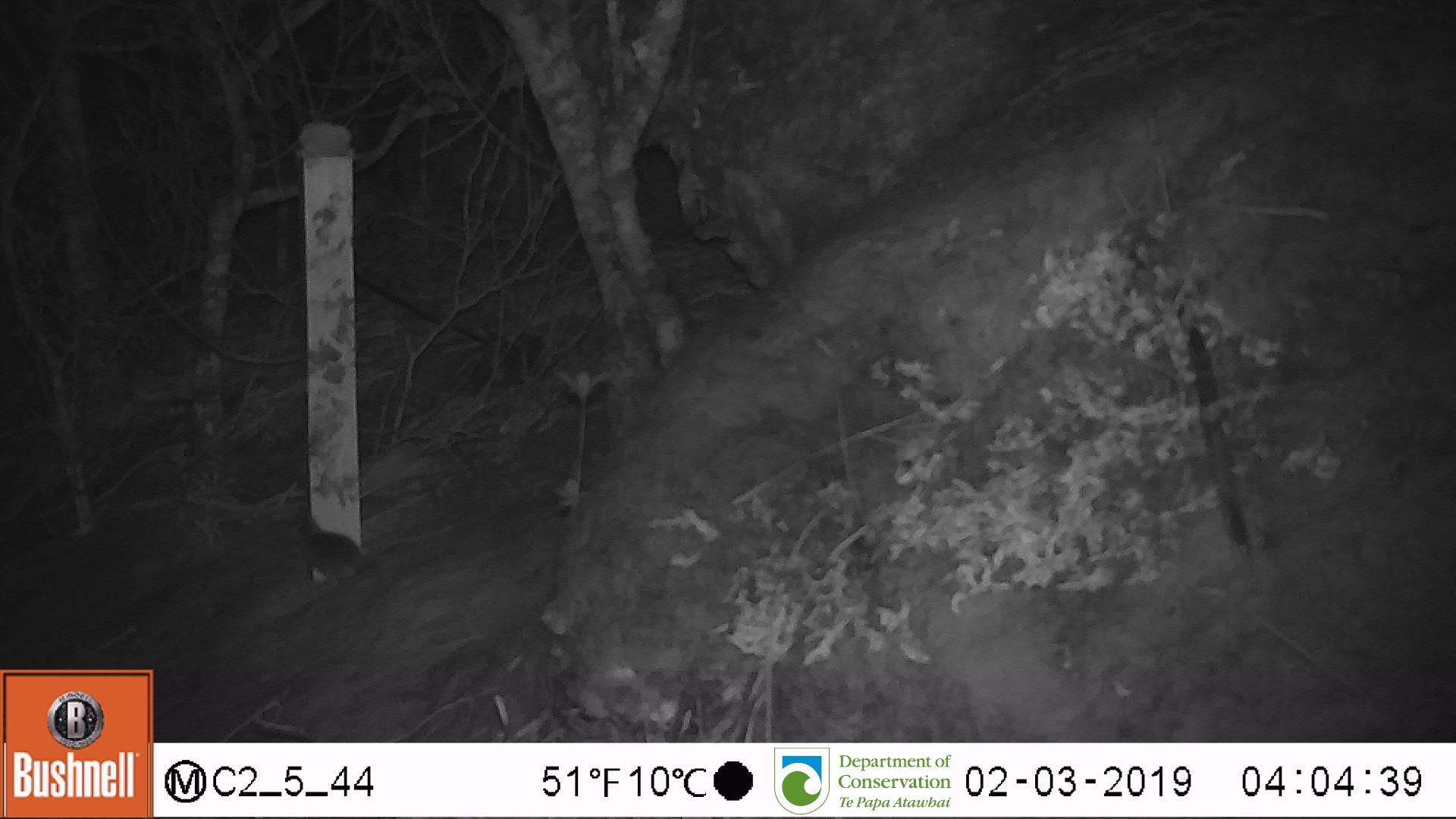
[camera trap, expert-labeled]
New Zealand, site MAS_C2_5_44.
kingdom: Animalia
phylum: Chordata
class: Mammalia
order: Rodentia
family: Muridae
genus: Mus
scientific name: Mus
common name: mouse